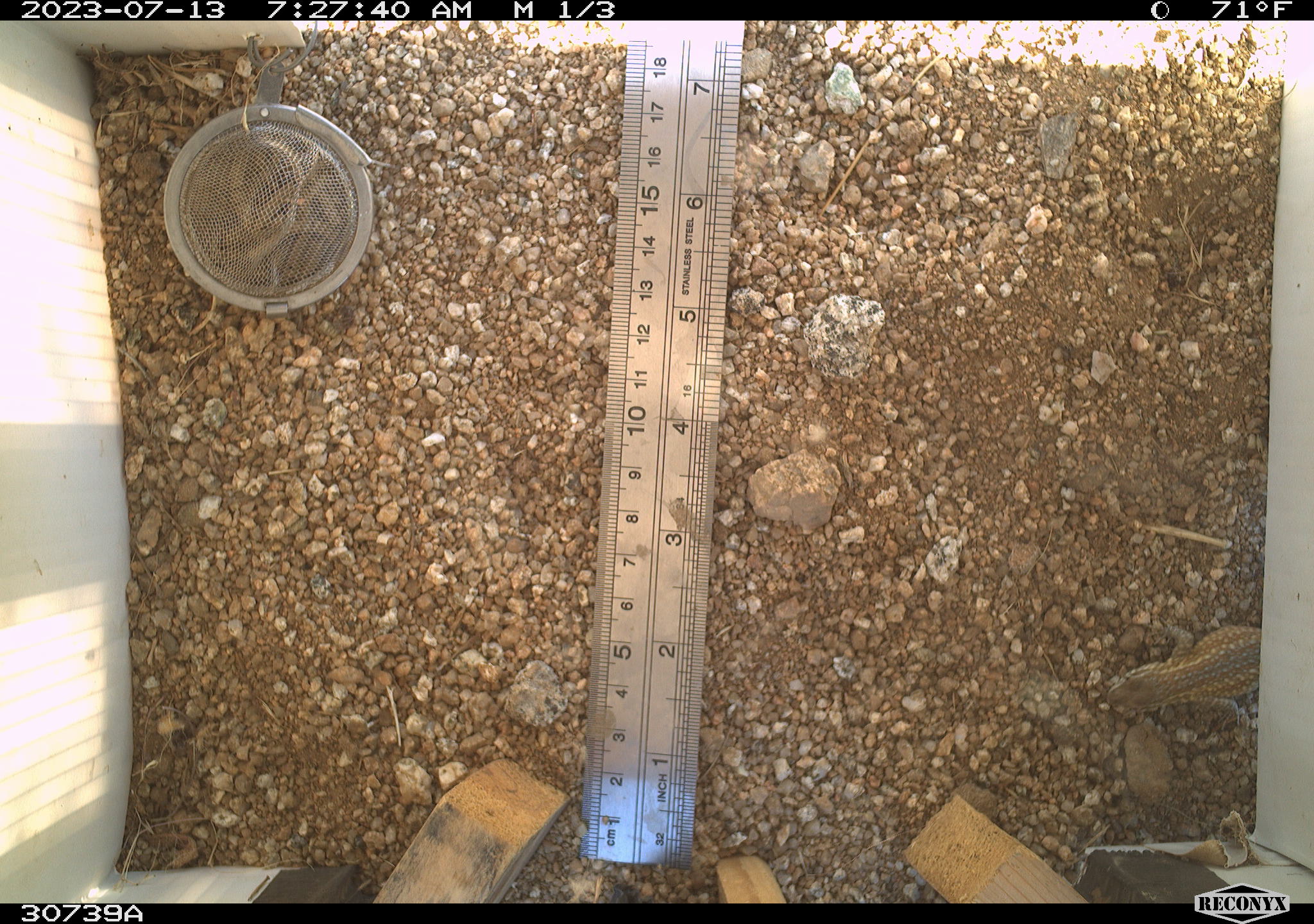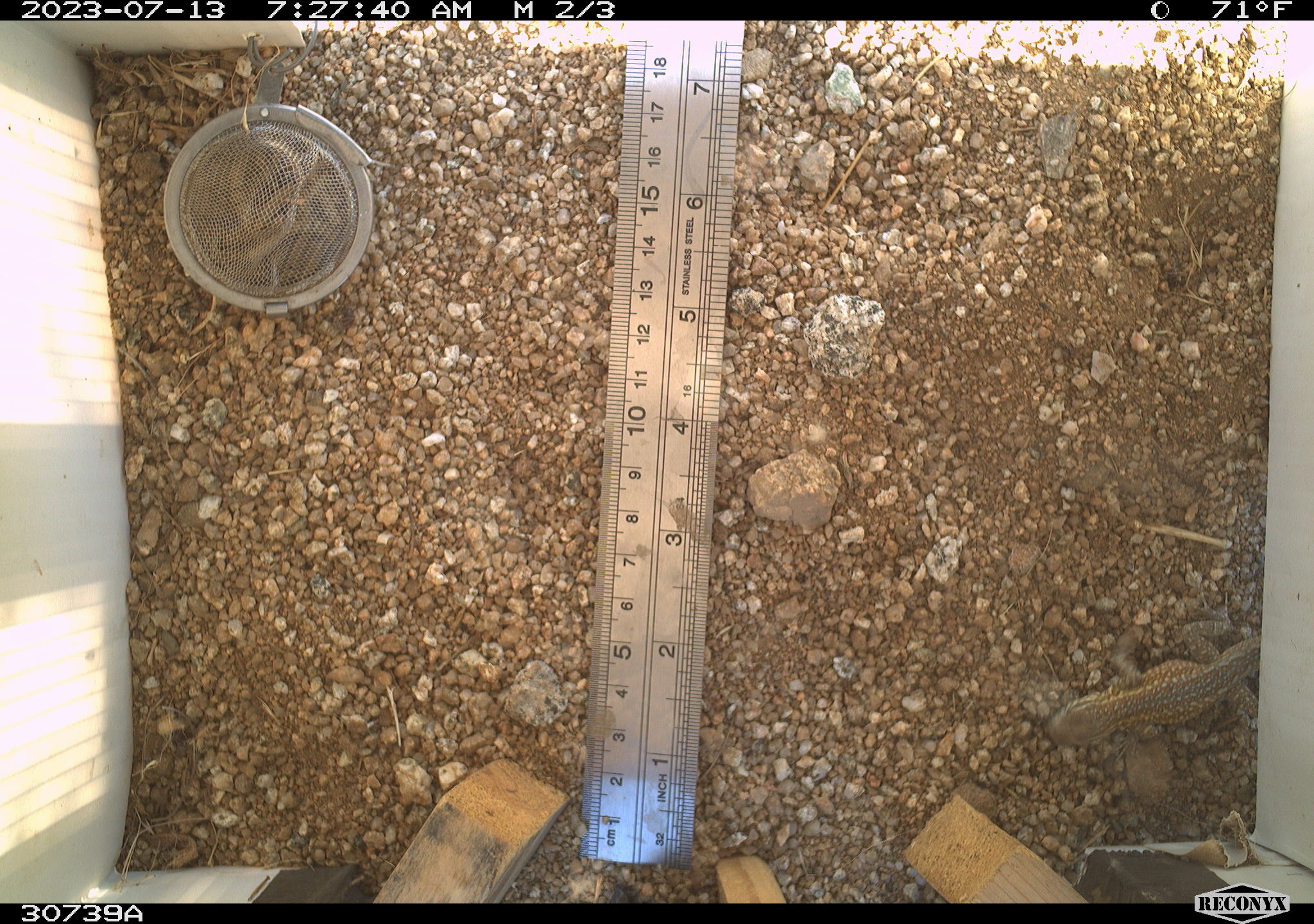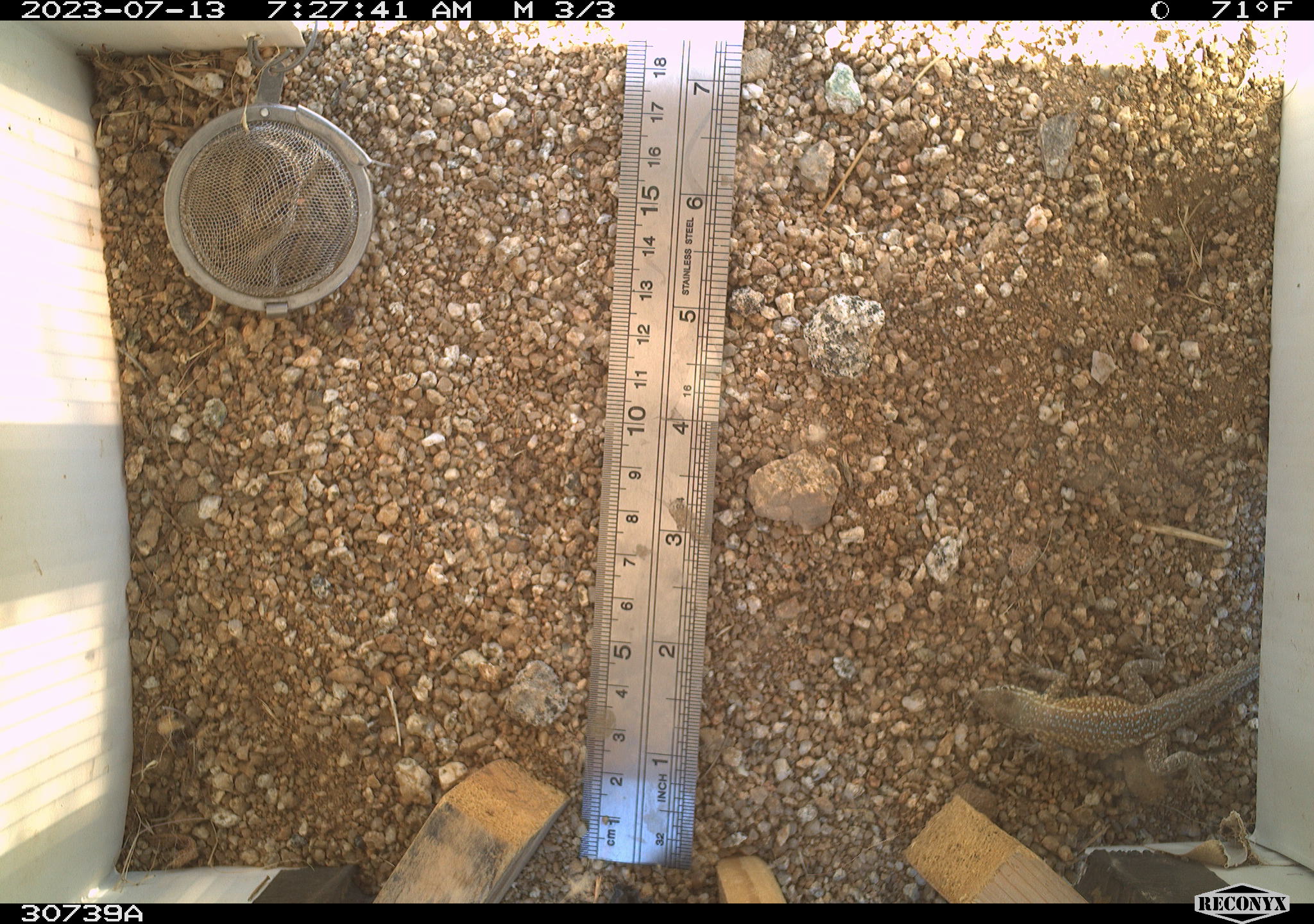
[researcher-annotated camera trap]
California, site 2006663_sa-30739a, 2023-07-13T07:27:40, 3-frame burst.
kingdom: Animalia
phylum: Chordata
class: Reptilia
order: Squamata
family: Phrynosomatidae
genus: Sceloporus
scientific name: Sceloporus graciosus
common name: common sagebrush lizard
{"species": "common sagebrush lizard (Sceloporus graciosus)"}